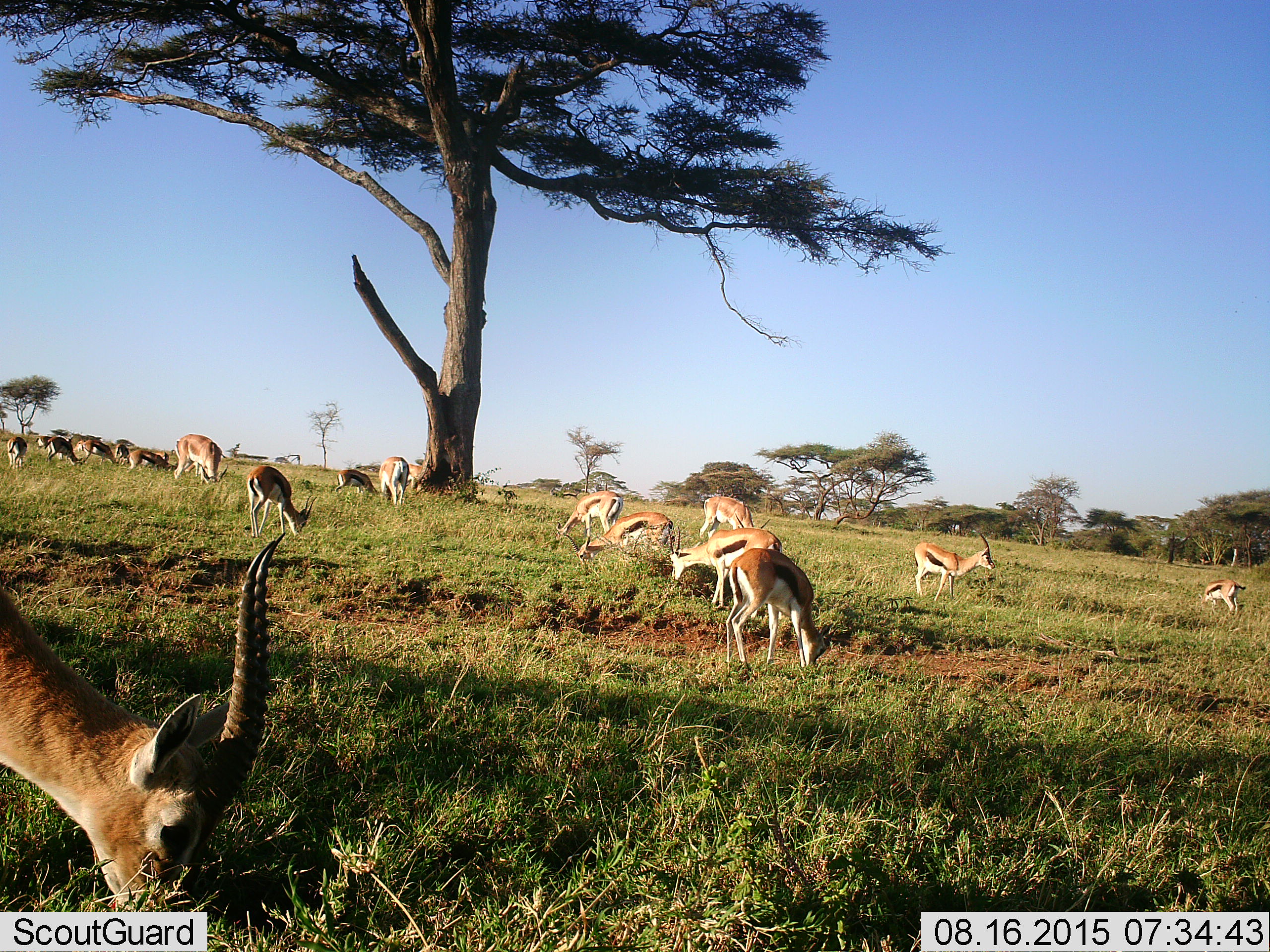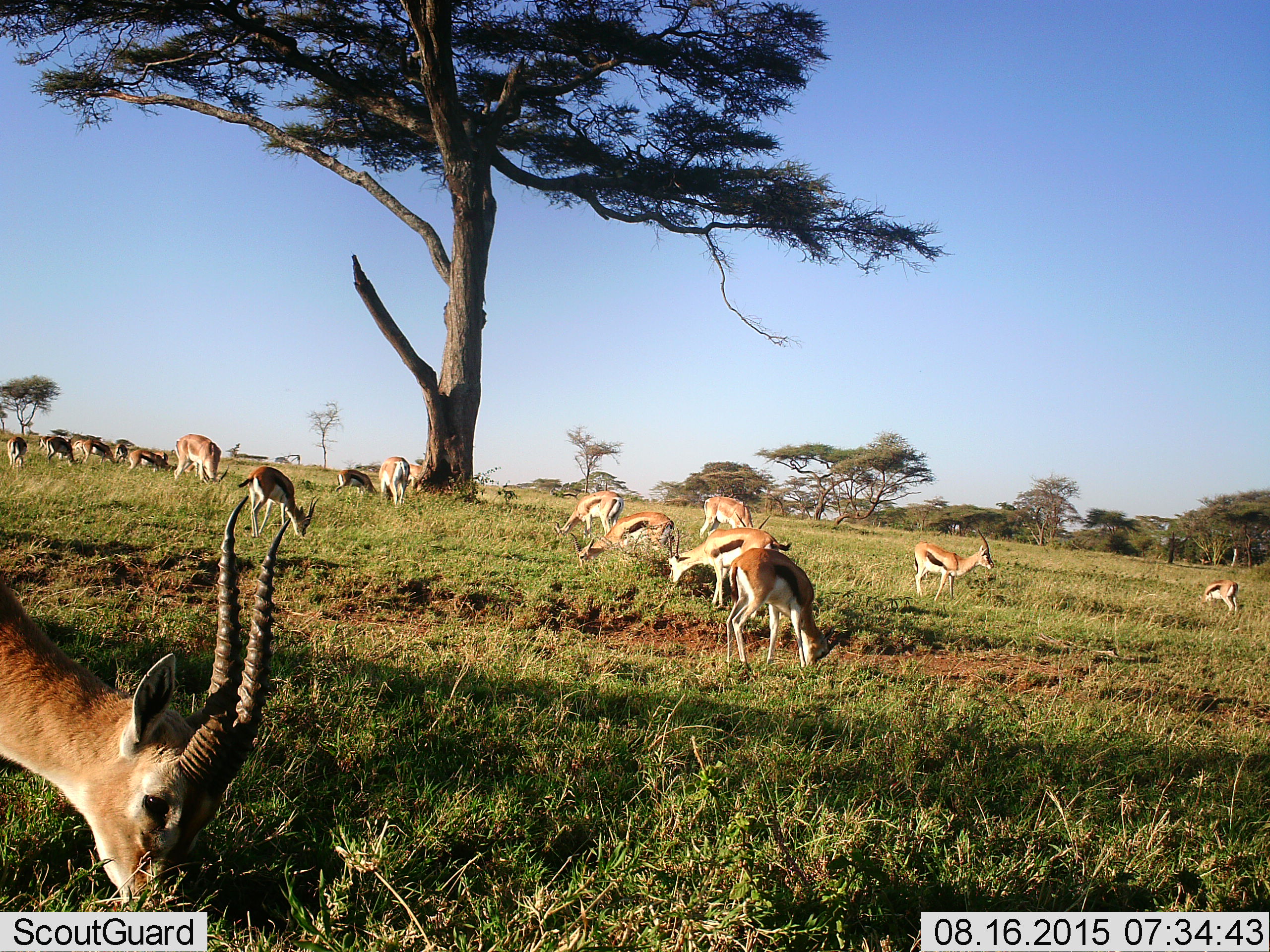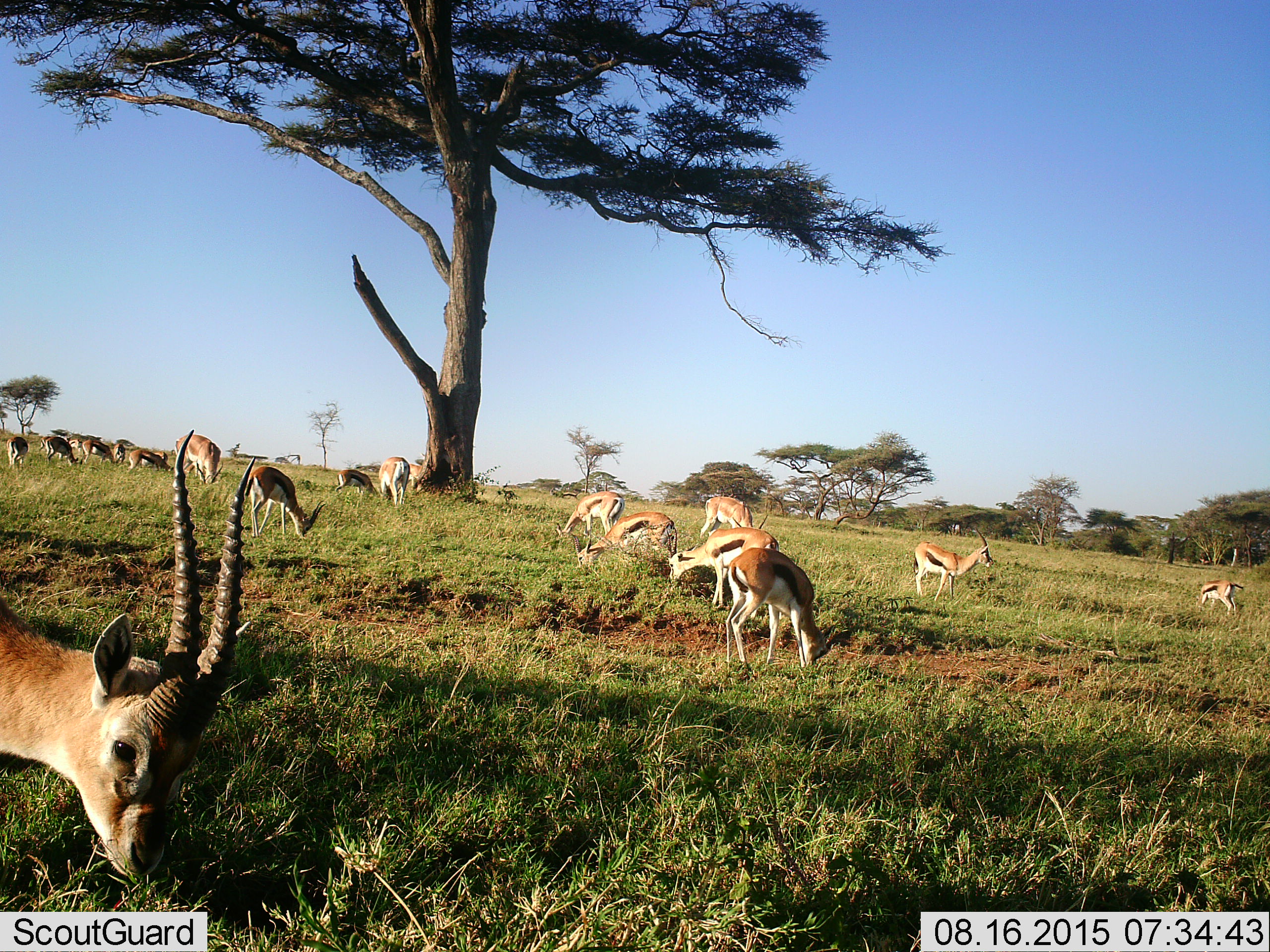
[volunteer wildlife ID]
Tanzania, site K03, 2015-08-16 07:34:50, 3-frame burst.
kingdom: Animalia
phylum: Chordata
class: Mammalia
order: Artiodactyla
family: Bovidae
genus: Eudorcas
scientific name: Eudorcas thomsonii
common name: thomson's gazelle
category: gazellethomsons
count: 11-50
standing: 44%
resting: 0%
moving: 11%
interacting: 0%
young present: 0%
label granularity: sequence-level